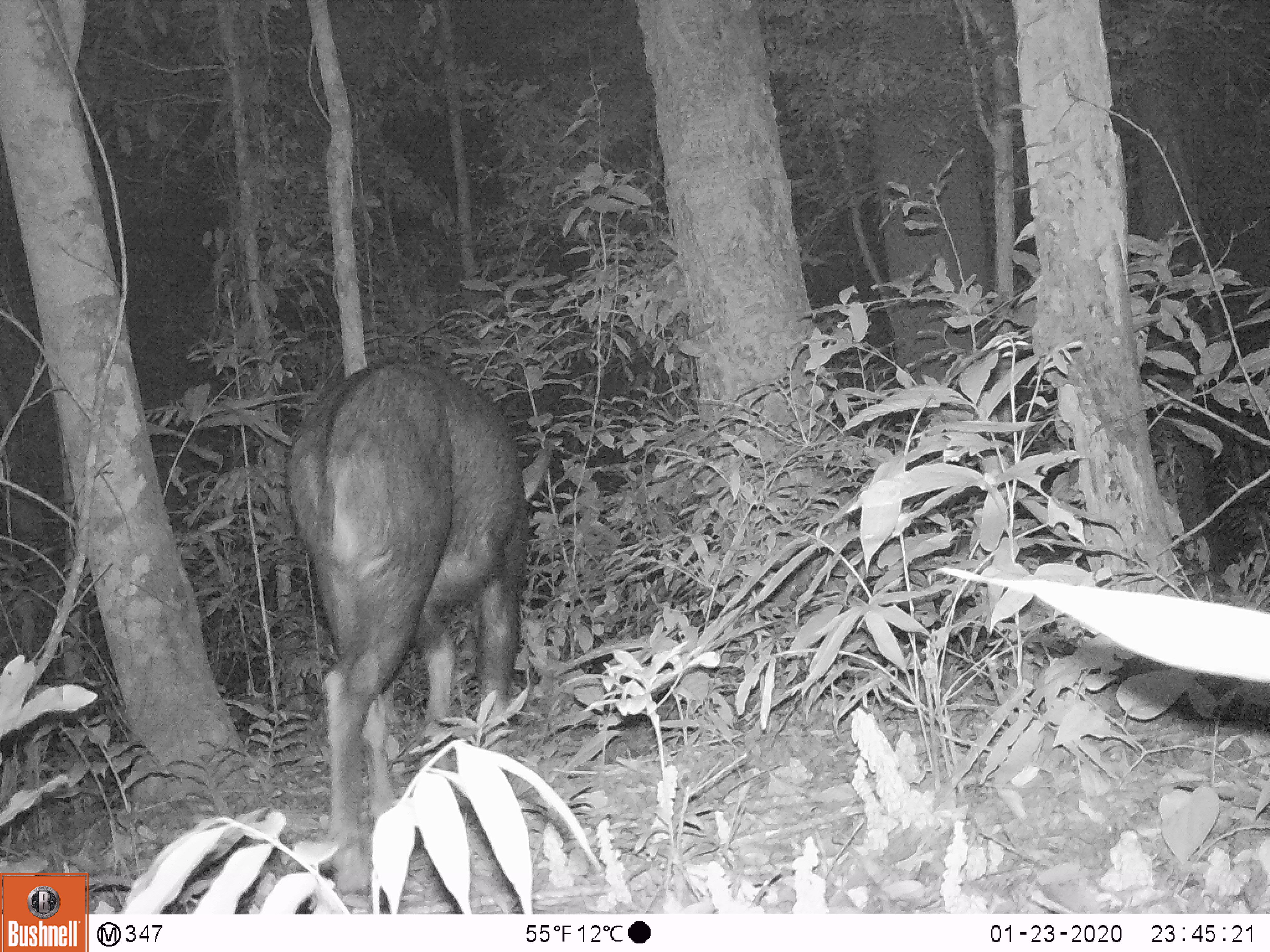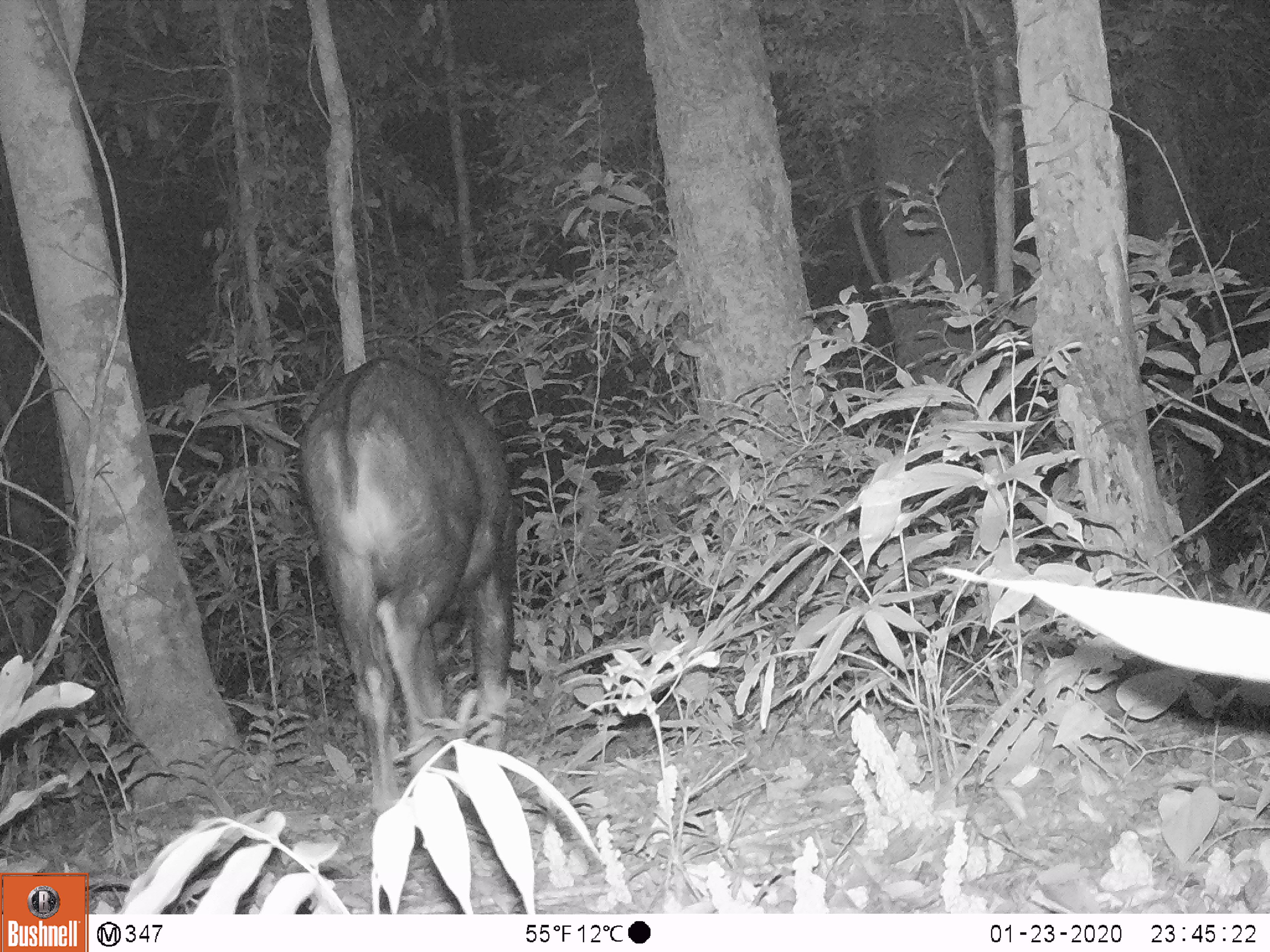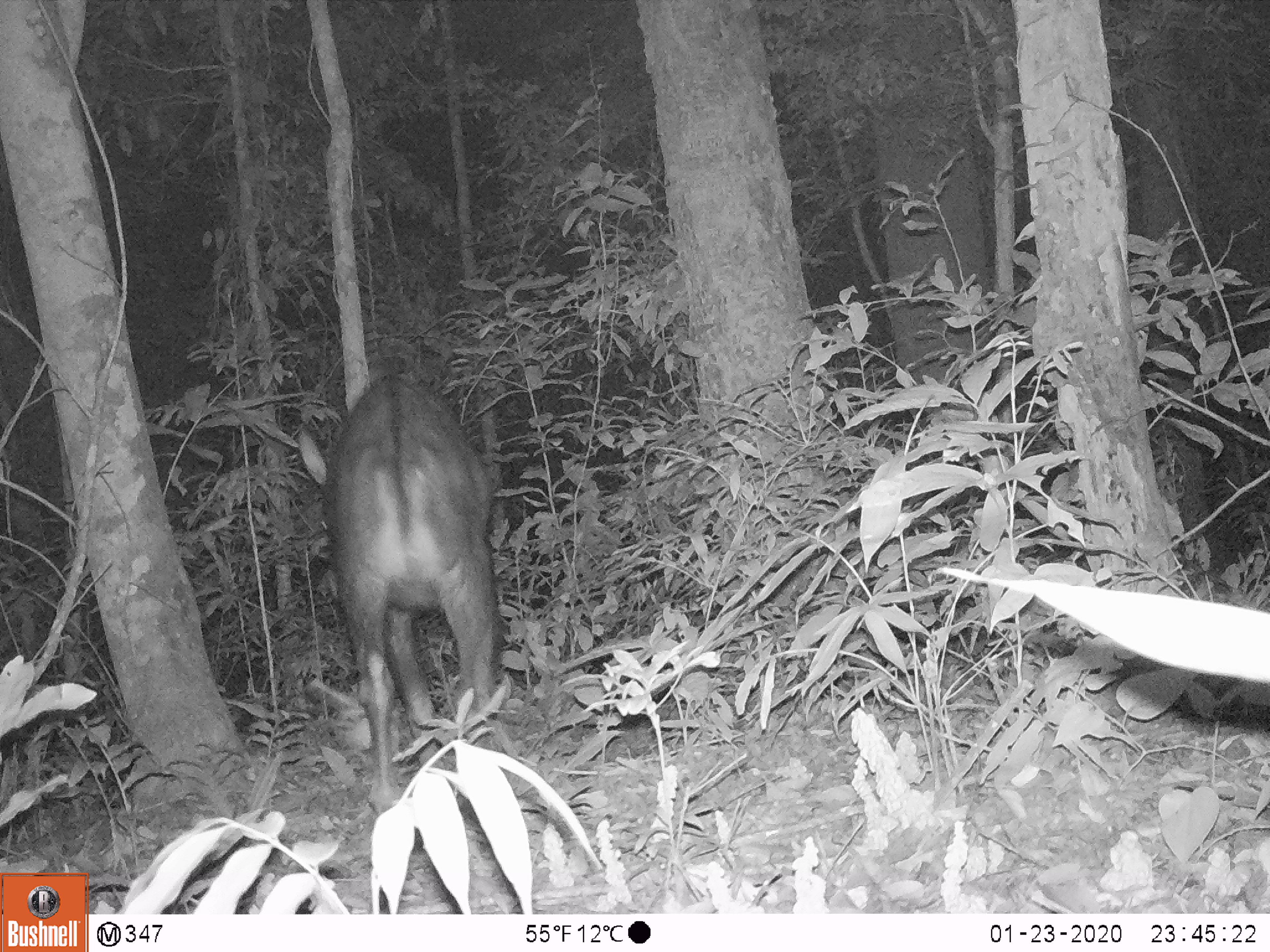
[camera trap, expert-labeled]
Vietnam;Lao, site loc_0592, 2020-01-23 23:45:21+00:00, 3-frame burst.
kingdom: Animalia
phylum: Chordata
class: Mammalia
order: Artiodactyla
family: Bovidae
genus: Capricornis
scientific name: Capricornis sumatraensis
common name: chinese serow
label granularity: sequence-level